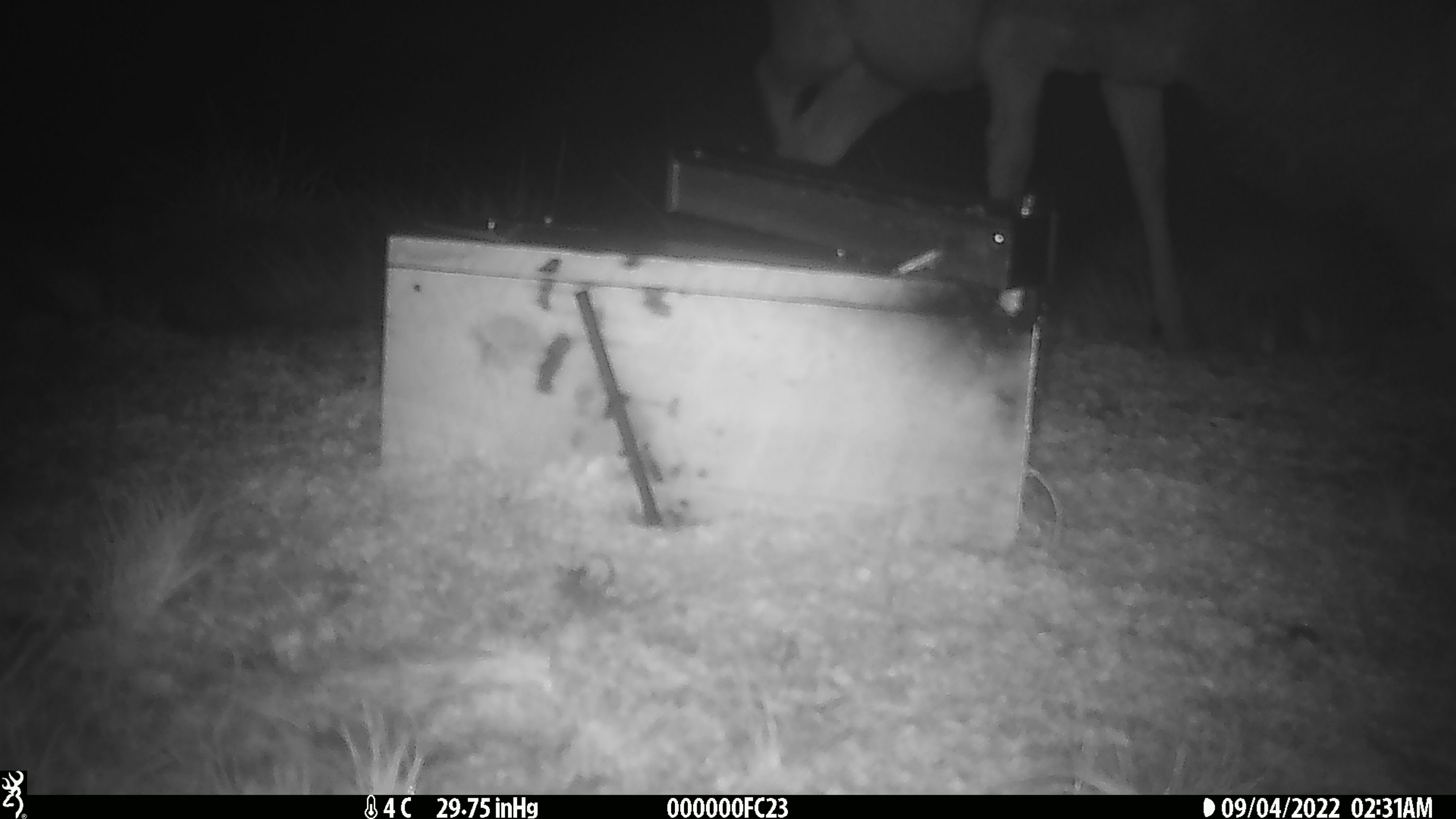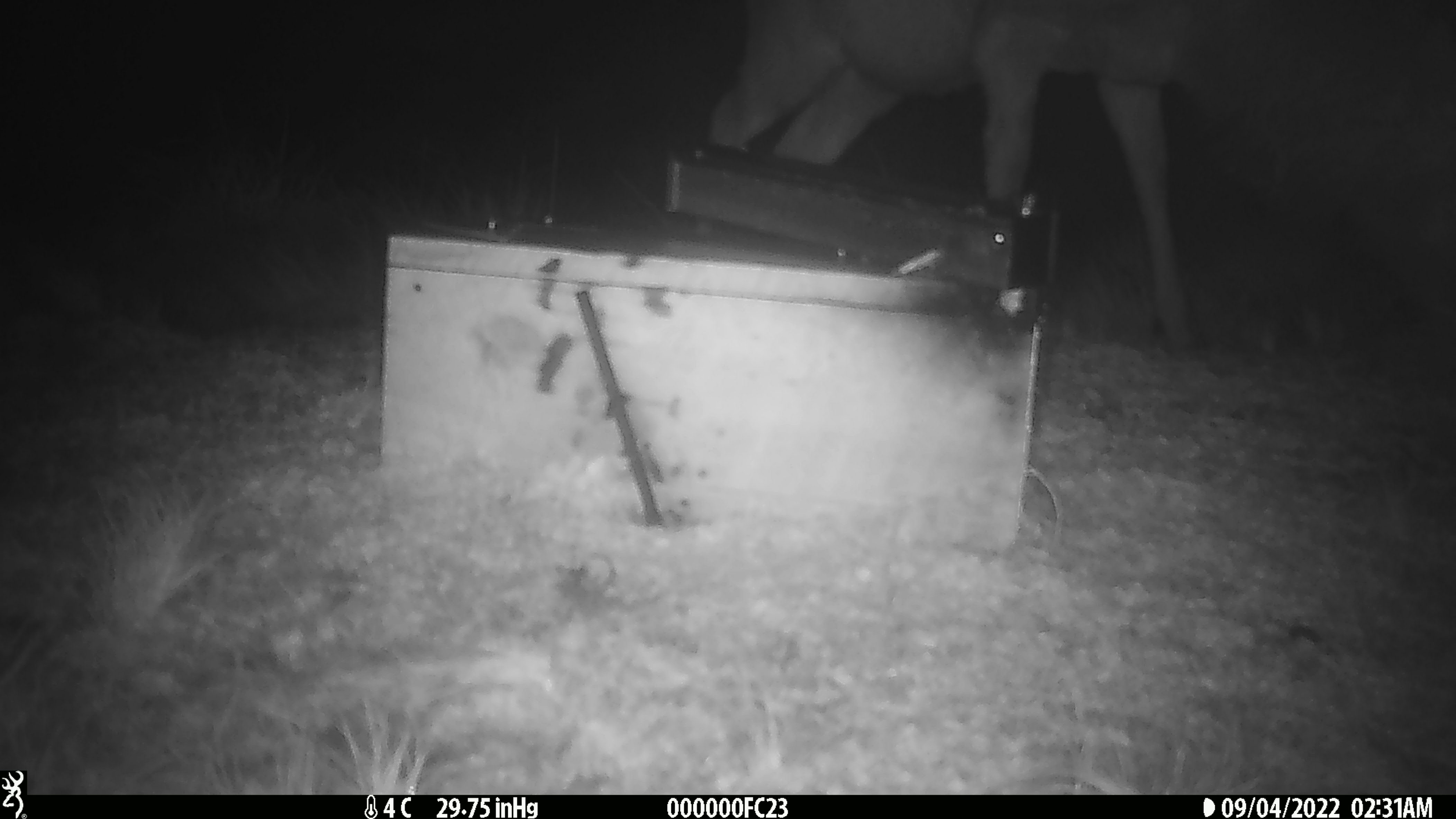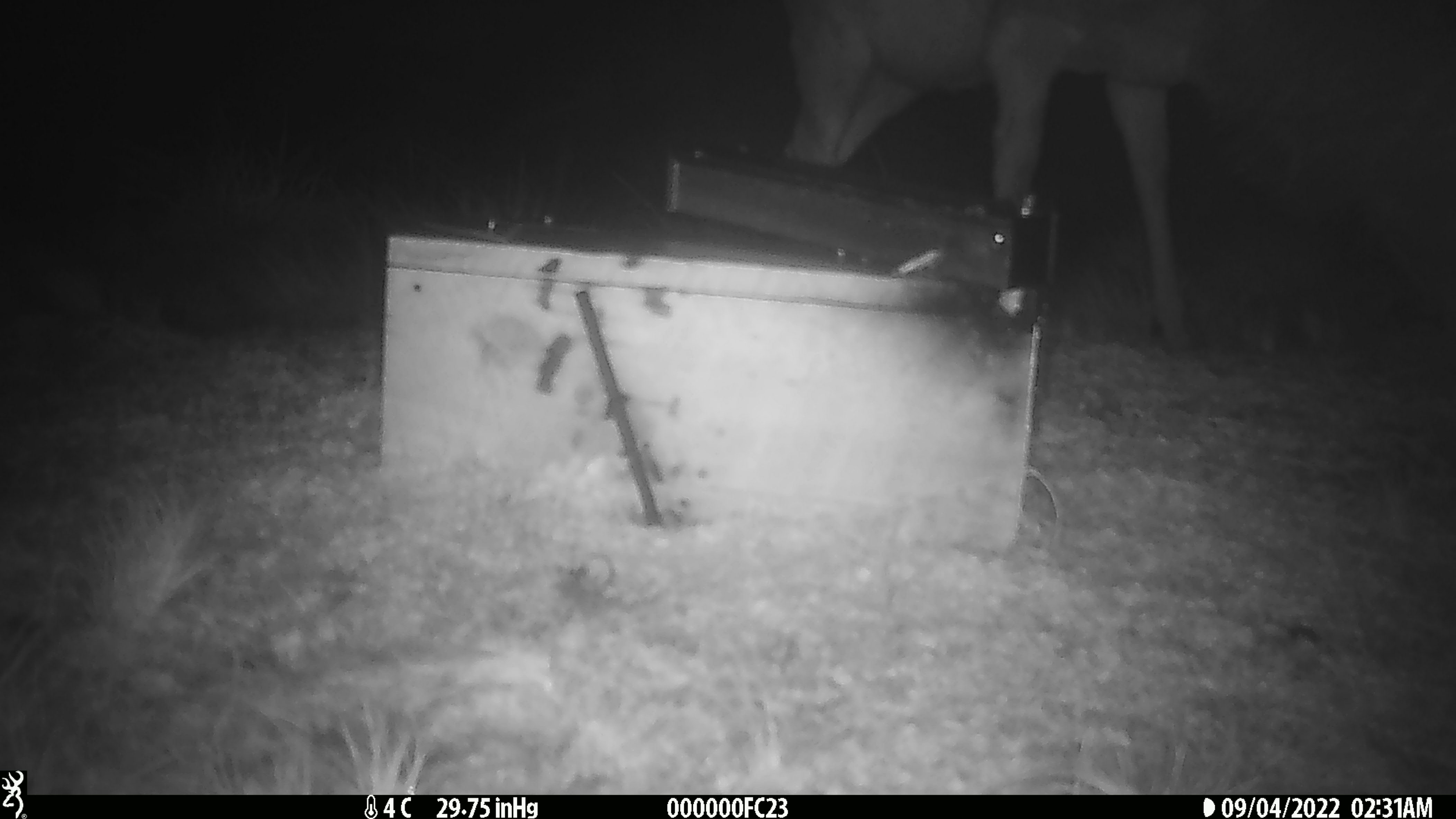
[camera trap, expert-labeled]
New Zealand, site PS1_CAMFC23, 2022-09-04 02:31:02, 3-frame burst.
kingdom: Animalia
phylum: Chordata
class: Mammalia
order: Artiodactyla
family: Cervidae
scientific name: Cervidae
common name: deer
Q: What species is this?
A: Deer (Cervidae).